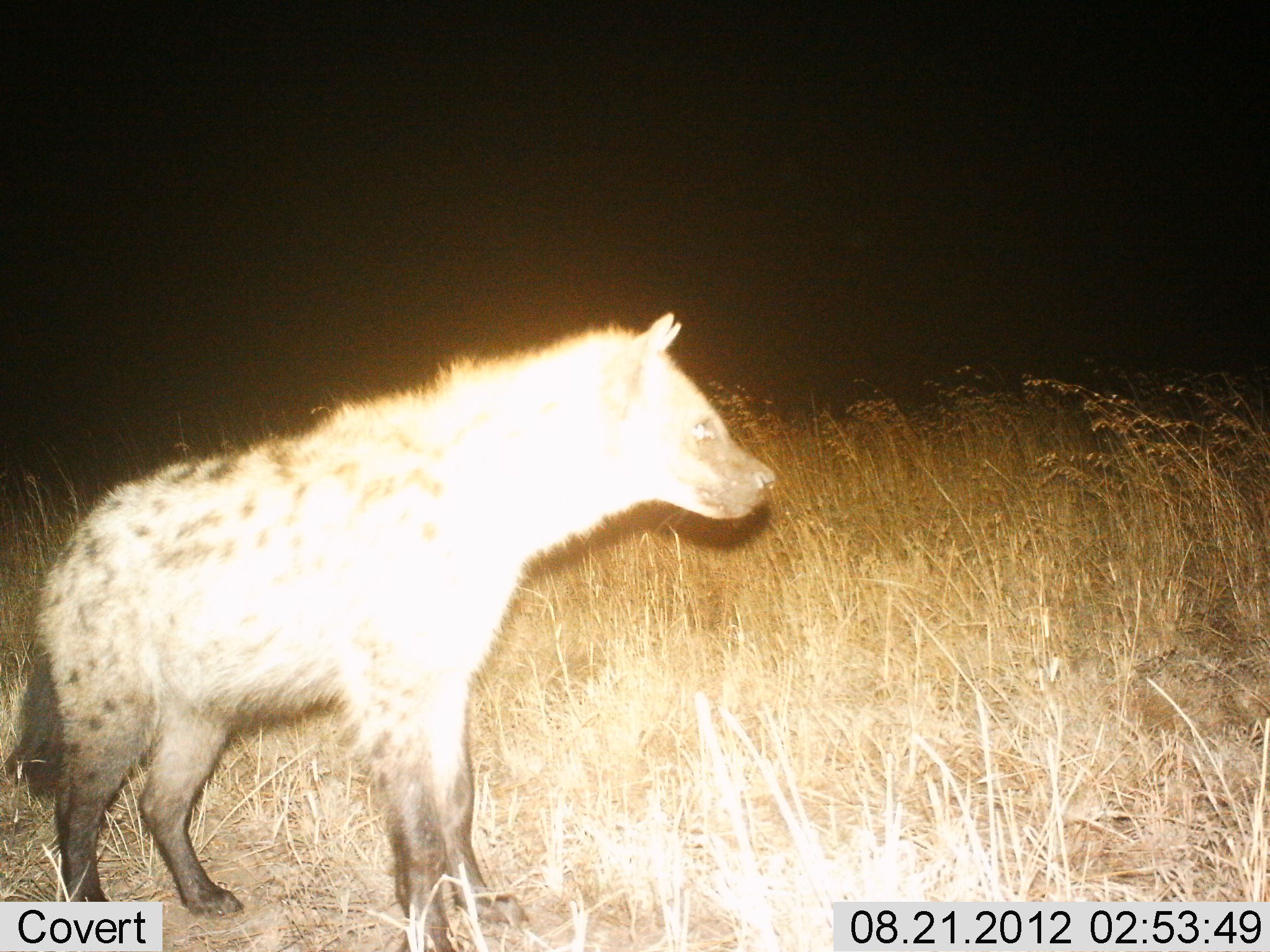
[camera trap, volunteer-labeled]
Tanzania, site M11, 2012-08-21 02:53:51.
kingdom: Animalia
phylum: Chordata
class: Mammalia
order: Carnivora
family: Hyaenidae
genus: Crocuta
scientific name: Crocuta crocuta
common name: spotted hyena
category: hyenaspotted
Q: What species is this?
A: Hyenaspotted (spotted hyena) (Crocuta crocuta).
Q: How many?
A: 1.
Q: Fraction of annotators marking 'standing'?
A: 100%.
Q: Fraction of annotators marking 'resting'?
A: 0%.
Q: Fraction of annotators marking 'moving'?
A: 0%.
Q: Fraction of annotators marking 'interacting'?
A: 0%.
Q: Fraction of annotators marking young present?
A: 8%.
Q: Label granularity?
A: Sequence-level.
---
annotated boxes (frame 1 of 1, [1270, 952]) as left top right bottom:
animal: 0 310 779 952